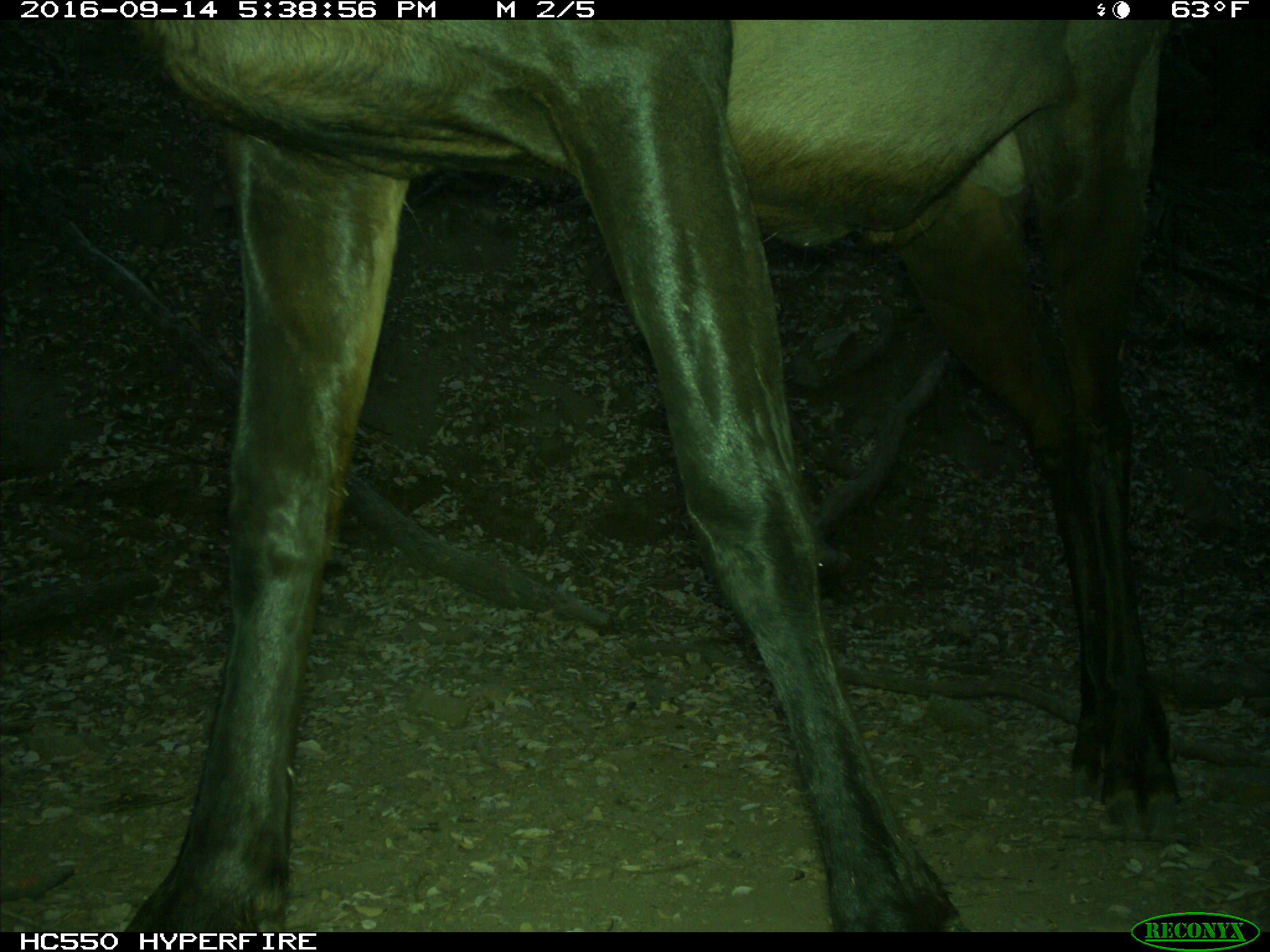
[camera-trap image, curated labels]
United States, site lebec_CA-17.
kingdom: Animalia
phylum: Chordata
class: Mammalia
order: Artiodactyla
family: Cervidae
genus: Cervus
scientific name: Cervus canadensis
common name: elk